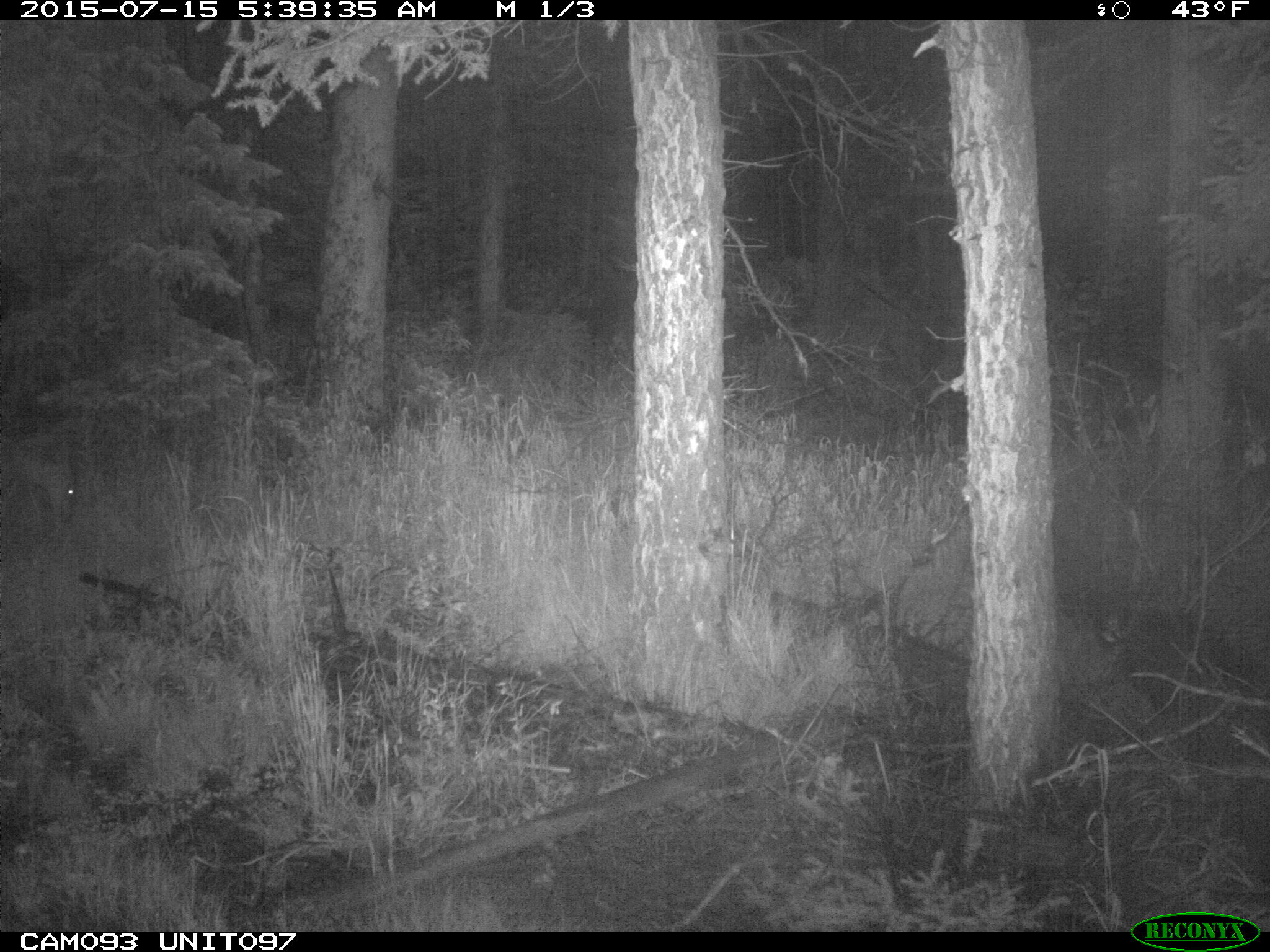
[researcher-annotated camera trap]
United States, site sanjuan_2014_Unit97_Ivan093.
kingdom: Animalia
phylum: Chordata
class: Mammalia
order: Artiodactyla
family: Cervidae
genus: Odocoileus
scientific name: Odocoileus hemionus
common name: mule deer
Odocoileus hemionus (mule deer).